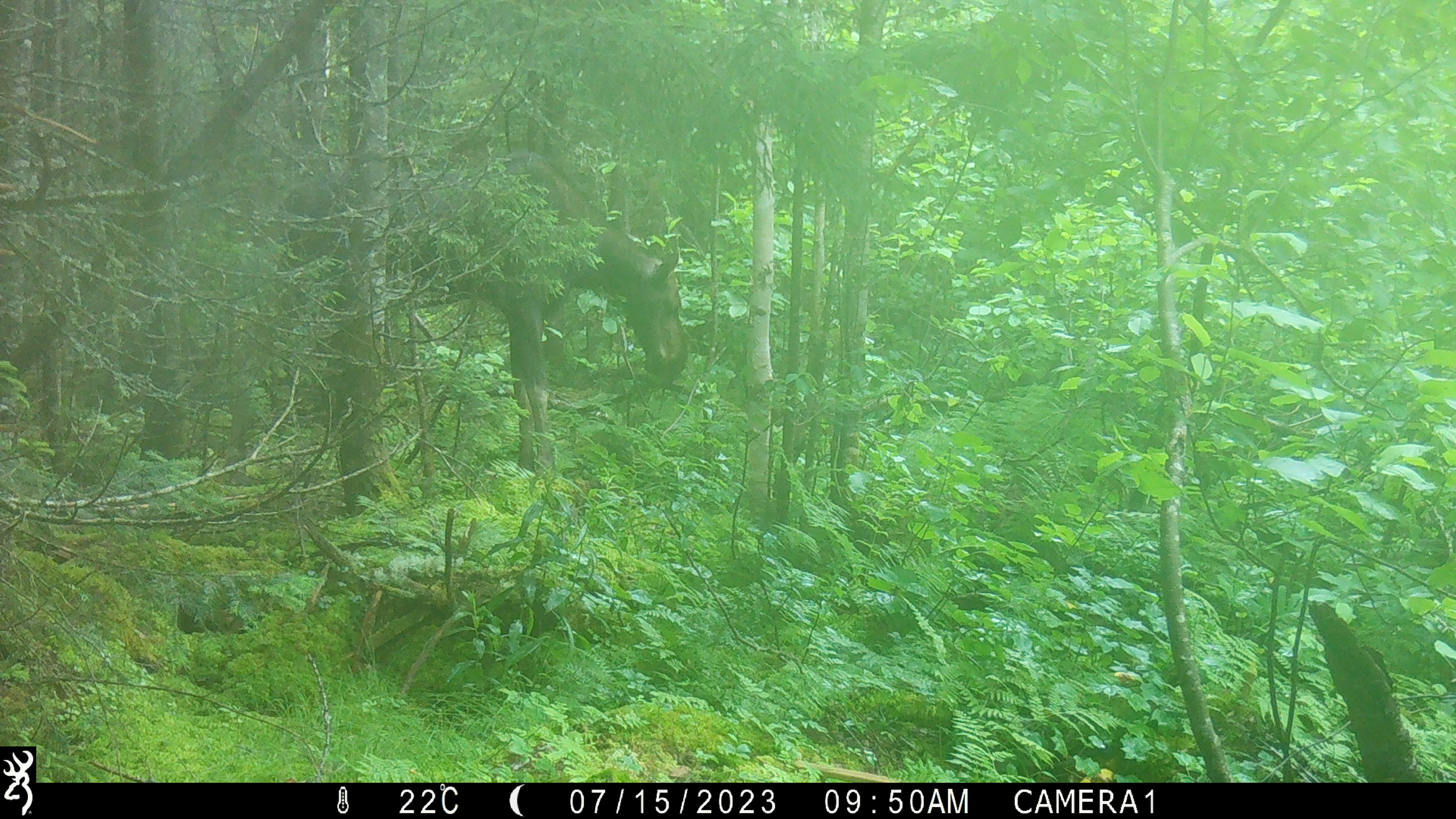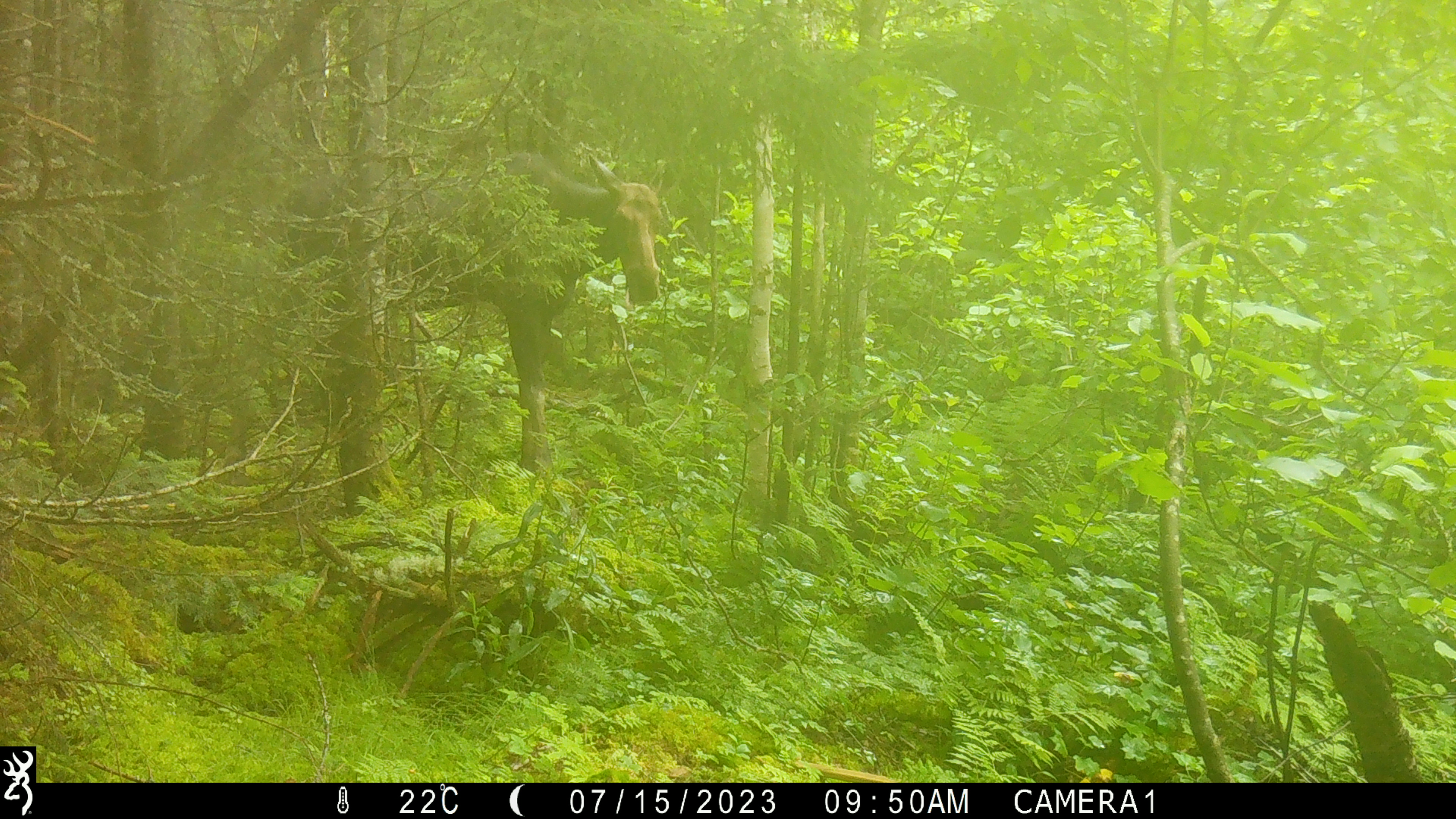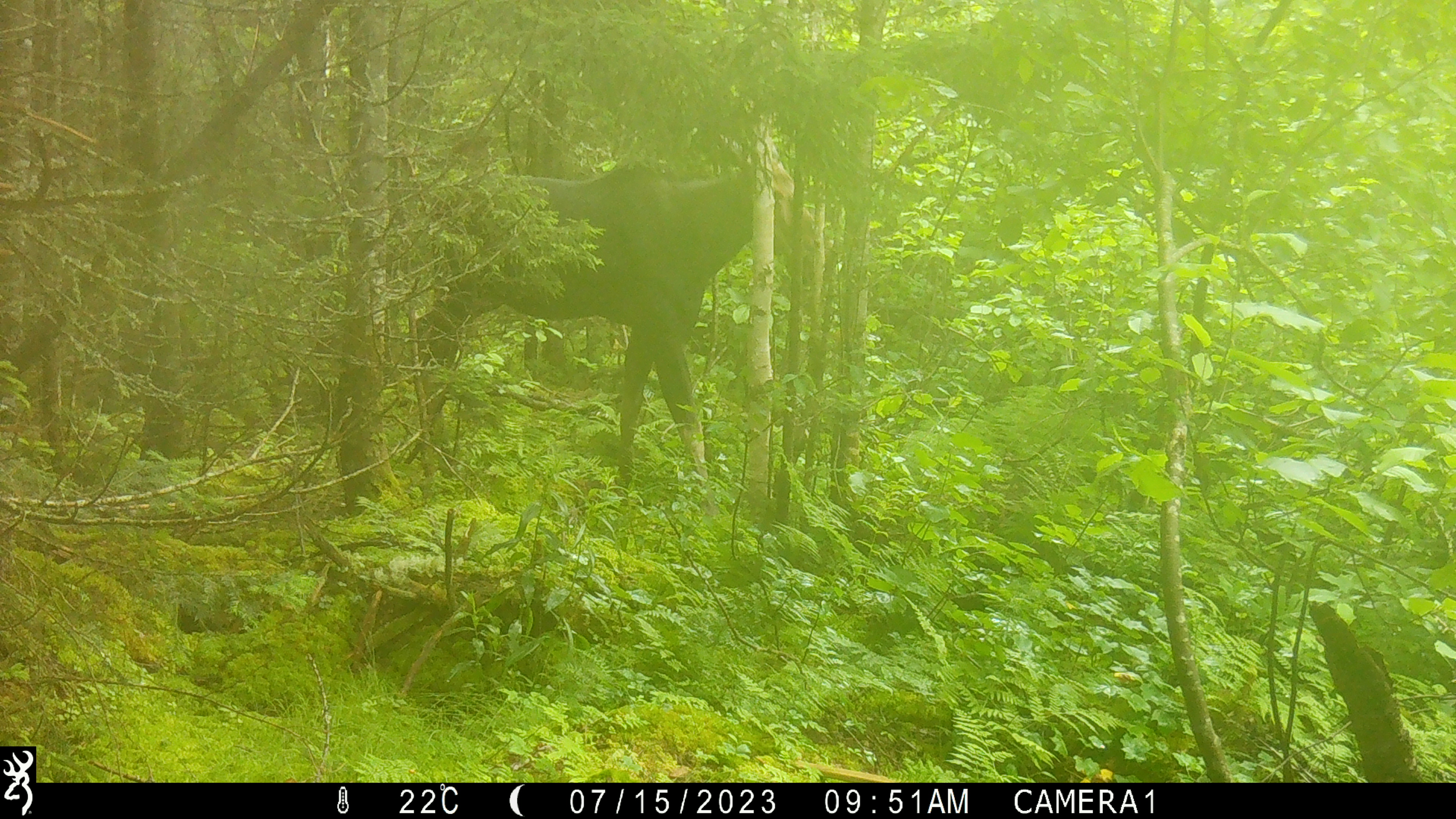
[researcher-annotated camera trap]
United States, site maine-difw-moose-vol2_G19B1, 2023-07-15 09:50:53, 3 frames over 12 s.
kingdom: Animalia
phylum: Chordata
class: Mammalia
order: Artiodactyla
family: Cervidae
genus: Alces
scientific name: Alces alces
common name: moose